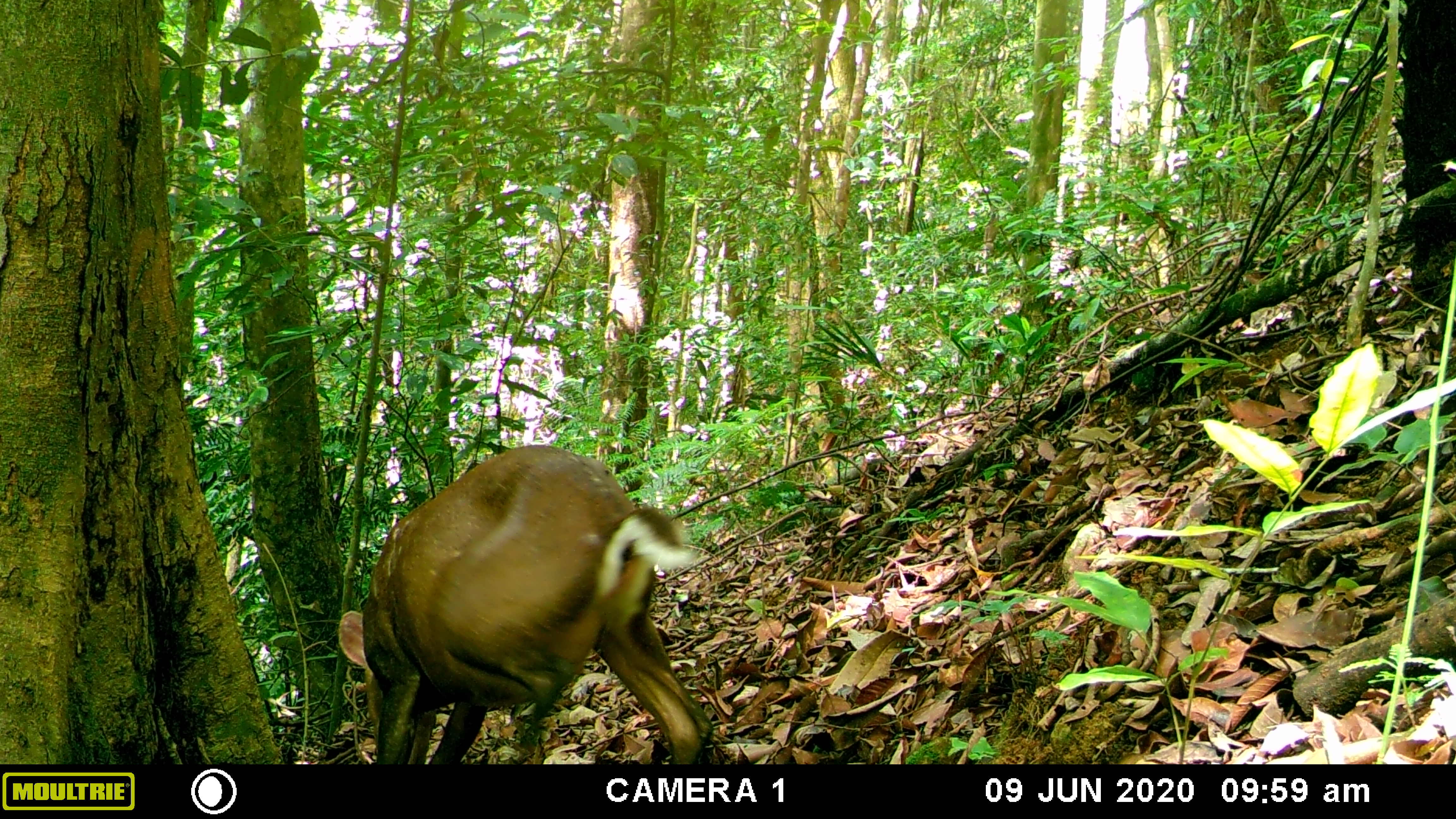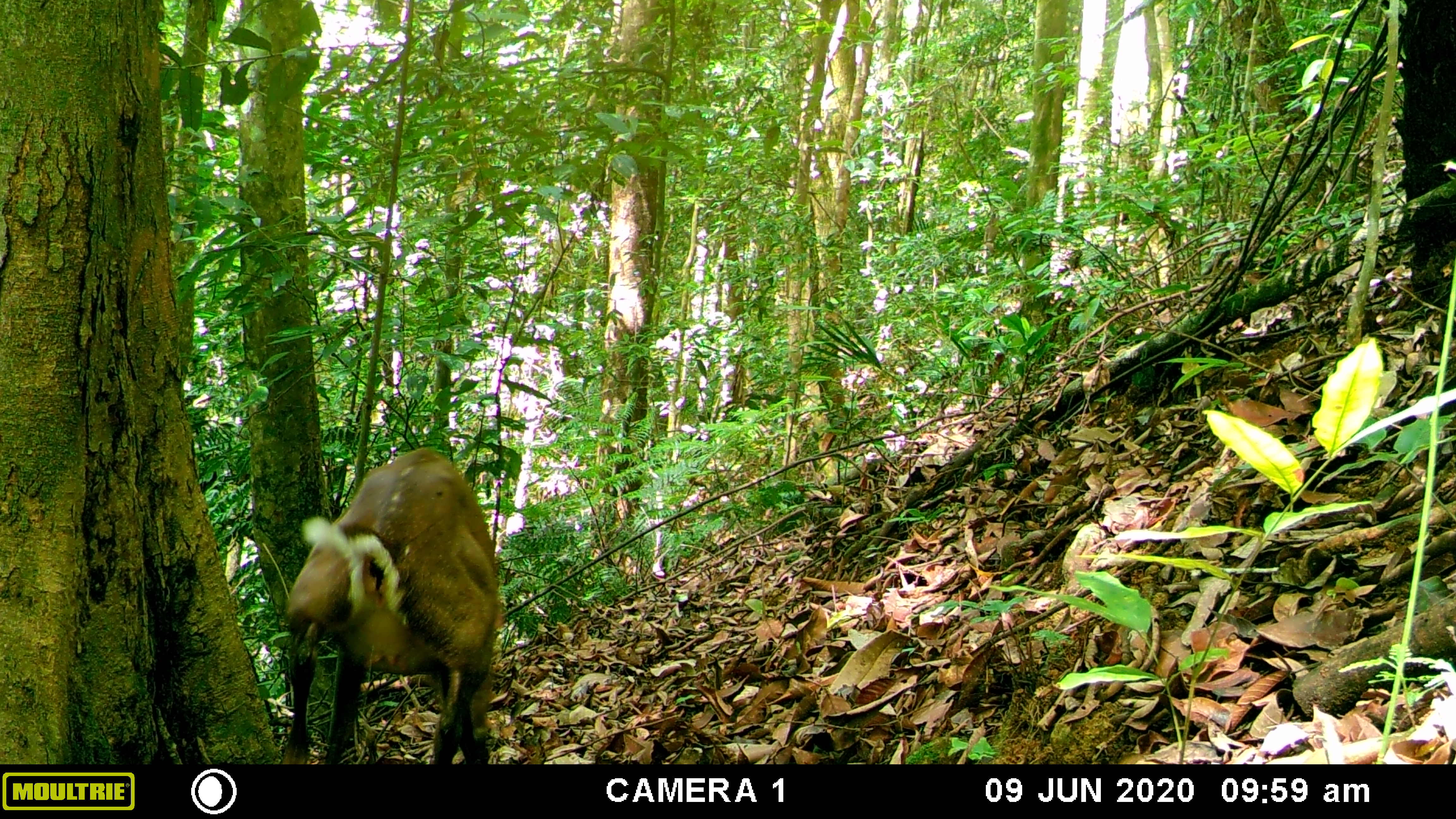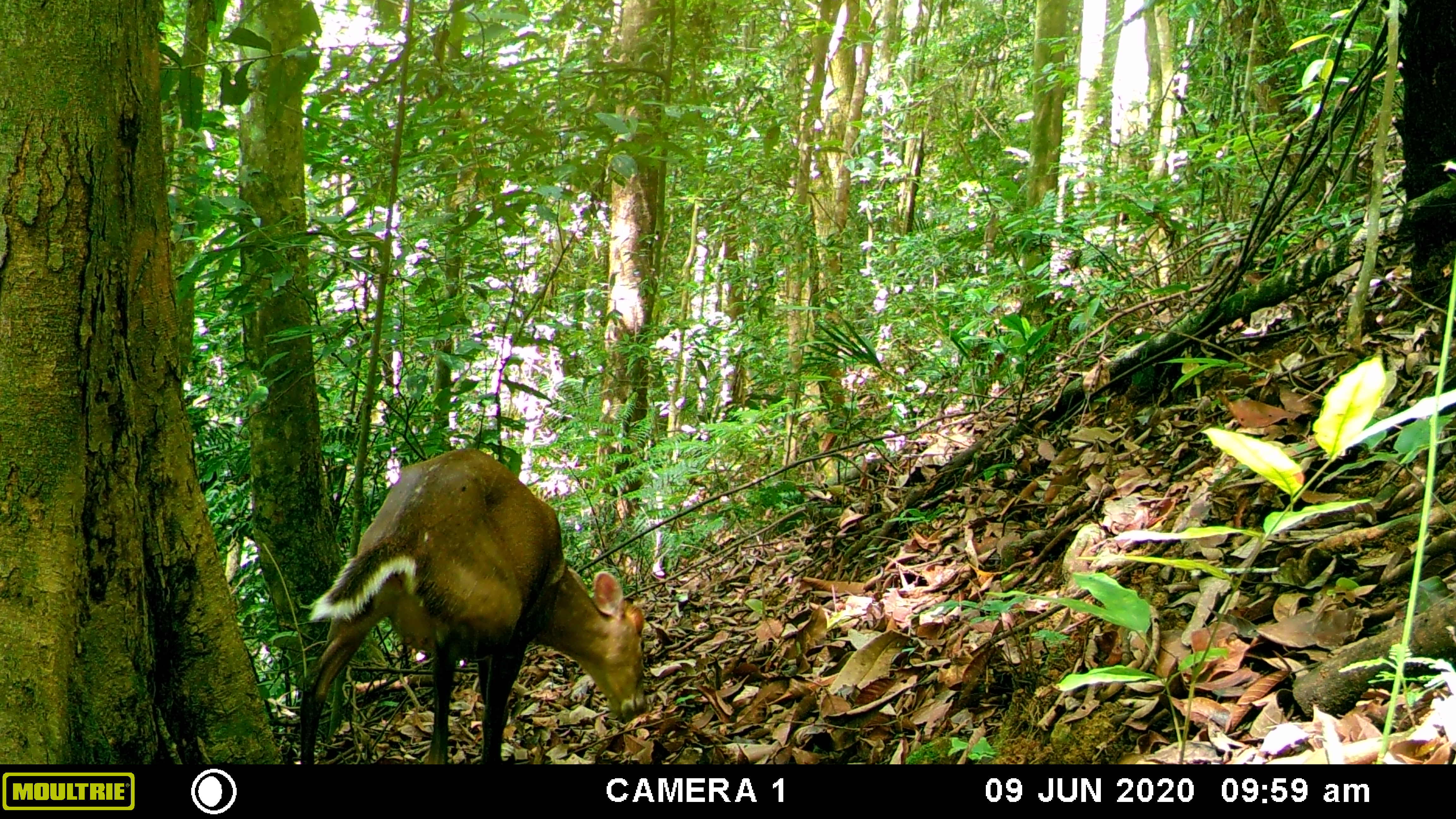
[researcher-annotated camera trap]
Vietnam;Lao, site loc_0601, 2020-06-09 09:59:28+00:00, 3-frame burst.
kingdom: Animalia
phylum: Chordata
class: Mammalia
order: Artiodactyla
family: Cervidae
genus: Muntiacus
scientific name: Muntiacus rooseveltorum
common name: roosevelt's muntjac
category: roosevelts muntjac group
Roosevelts muntjac group (roosevelt's muntjac) (Muntiacus rooseveltorum). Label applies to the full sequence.